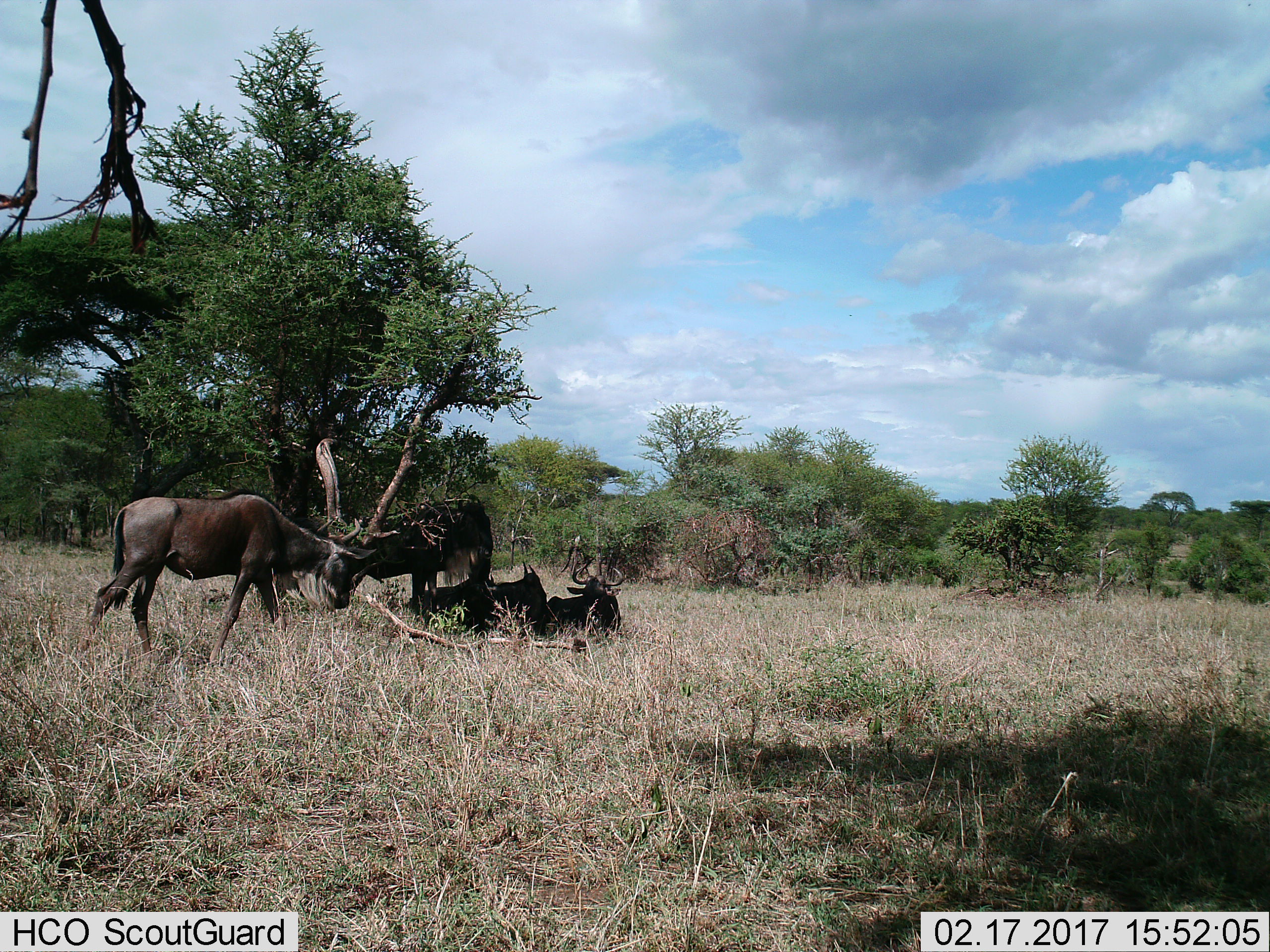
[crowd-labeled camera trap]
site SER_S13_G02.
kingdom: Animalia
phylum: Chordata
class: Mammalia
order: Artiodactyla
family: Bovidae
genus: Connochaetes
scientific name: Connochaetes taurinus taurinus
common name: blue wildebeest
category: wildebeestblue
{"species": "wildebeestblue (blue wildebeest) (Connochaetes taurinus taurinus)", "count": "5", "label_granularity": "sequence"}